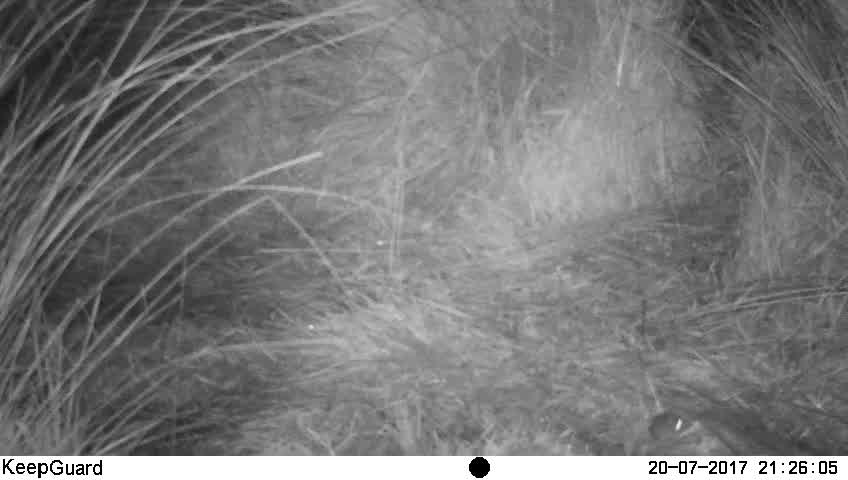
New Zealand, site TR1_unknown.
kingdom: Animalia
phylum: Chordata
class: Mammalia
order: Rodentia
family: Muridae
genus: Mus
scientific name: Mus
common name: mouse